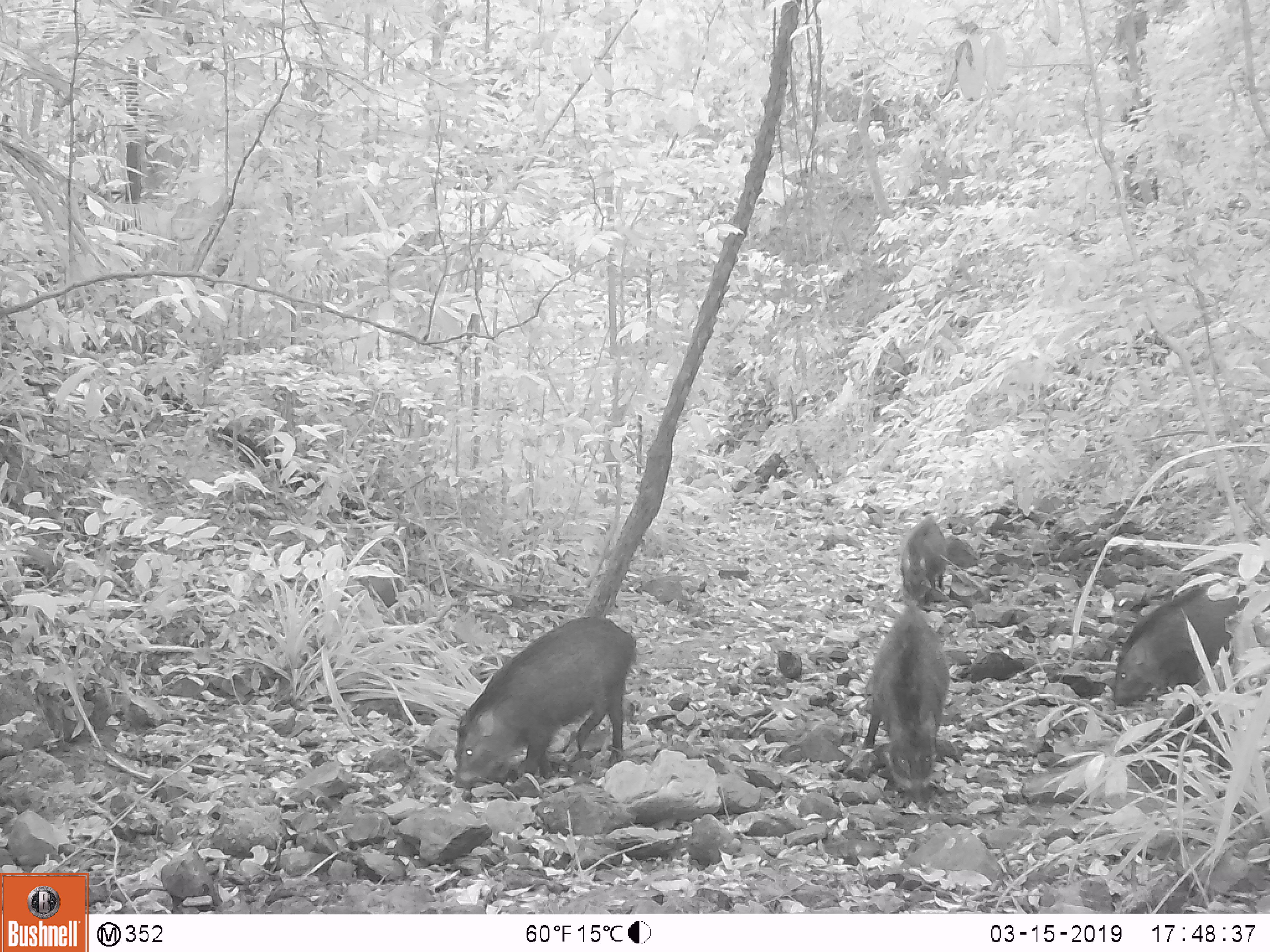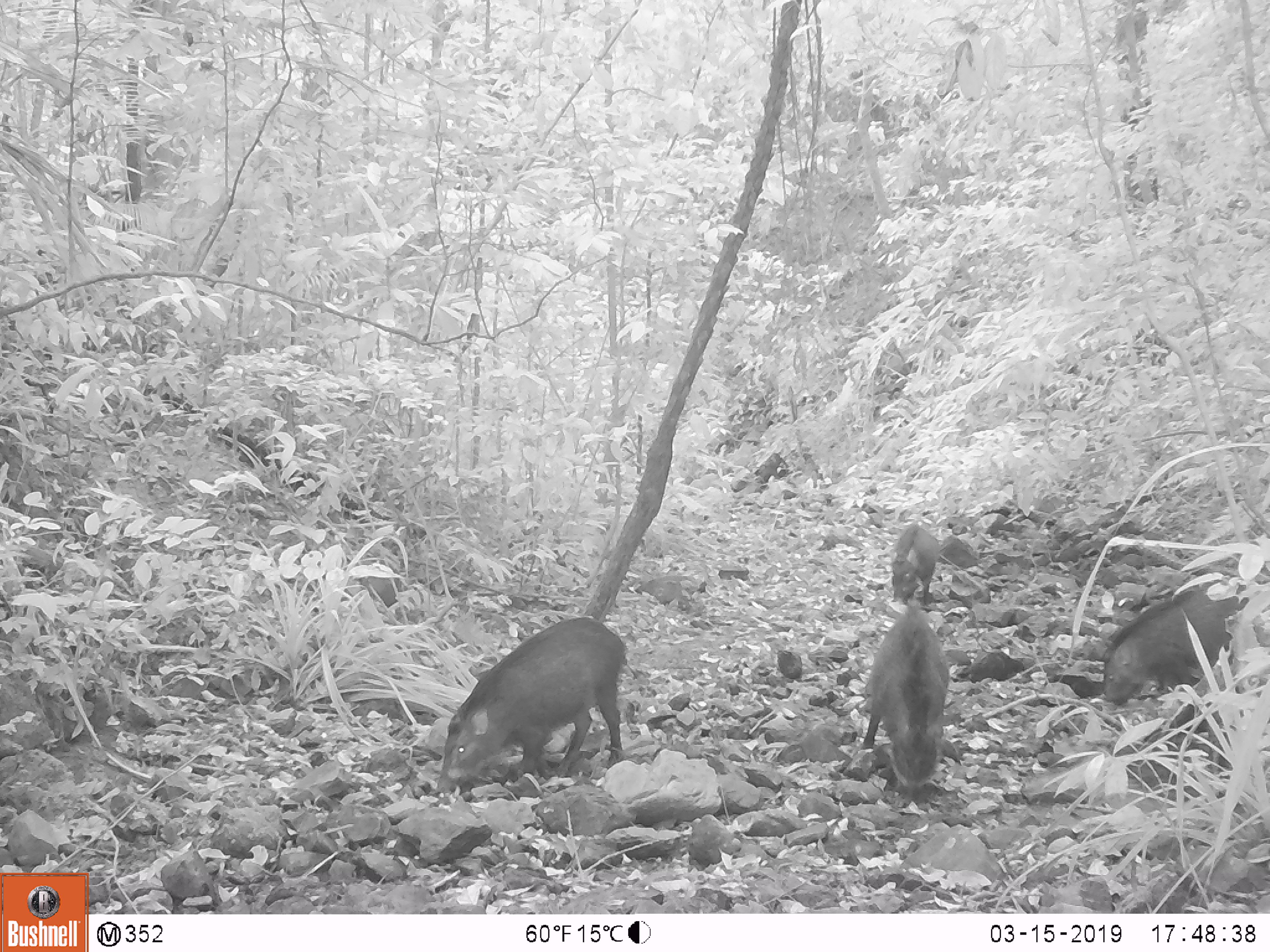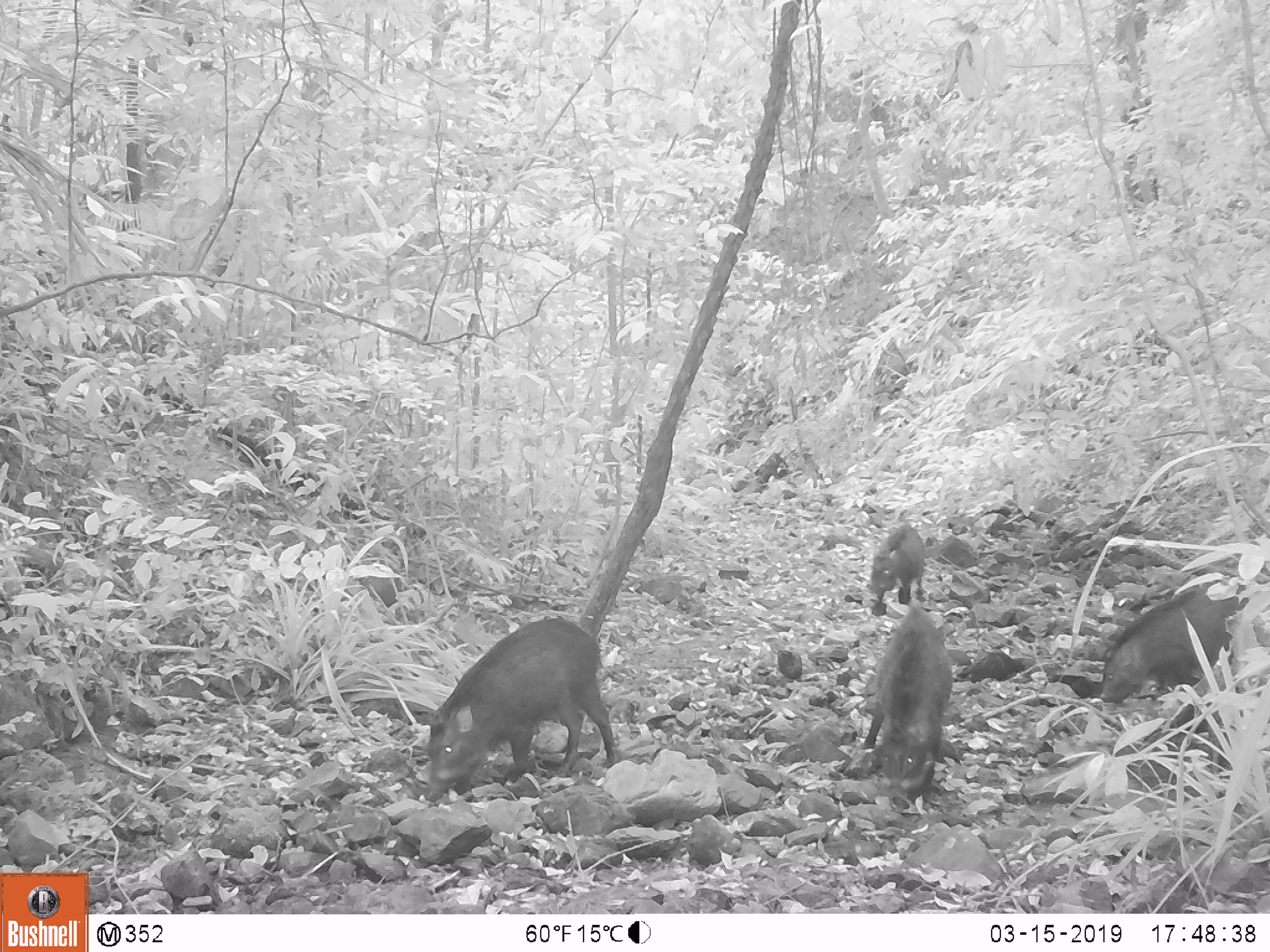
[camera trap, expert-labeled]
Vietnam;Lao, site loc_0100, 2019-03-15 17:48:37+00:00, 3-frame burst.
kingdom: Animalia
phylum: Chordata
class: Mammalia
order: Artiodactyla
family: Suidae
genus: Sus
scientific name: Sus scrofa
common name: eurasian wild pig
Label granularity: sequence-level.